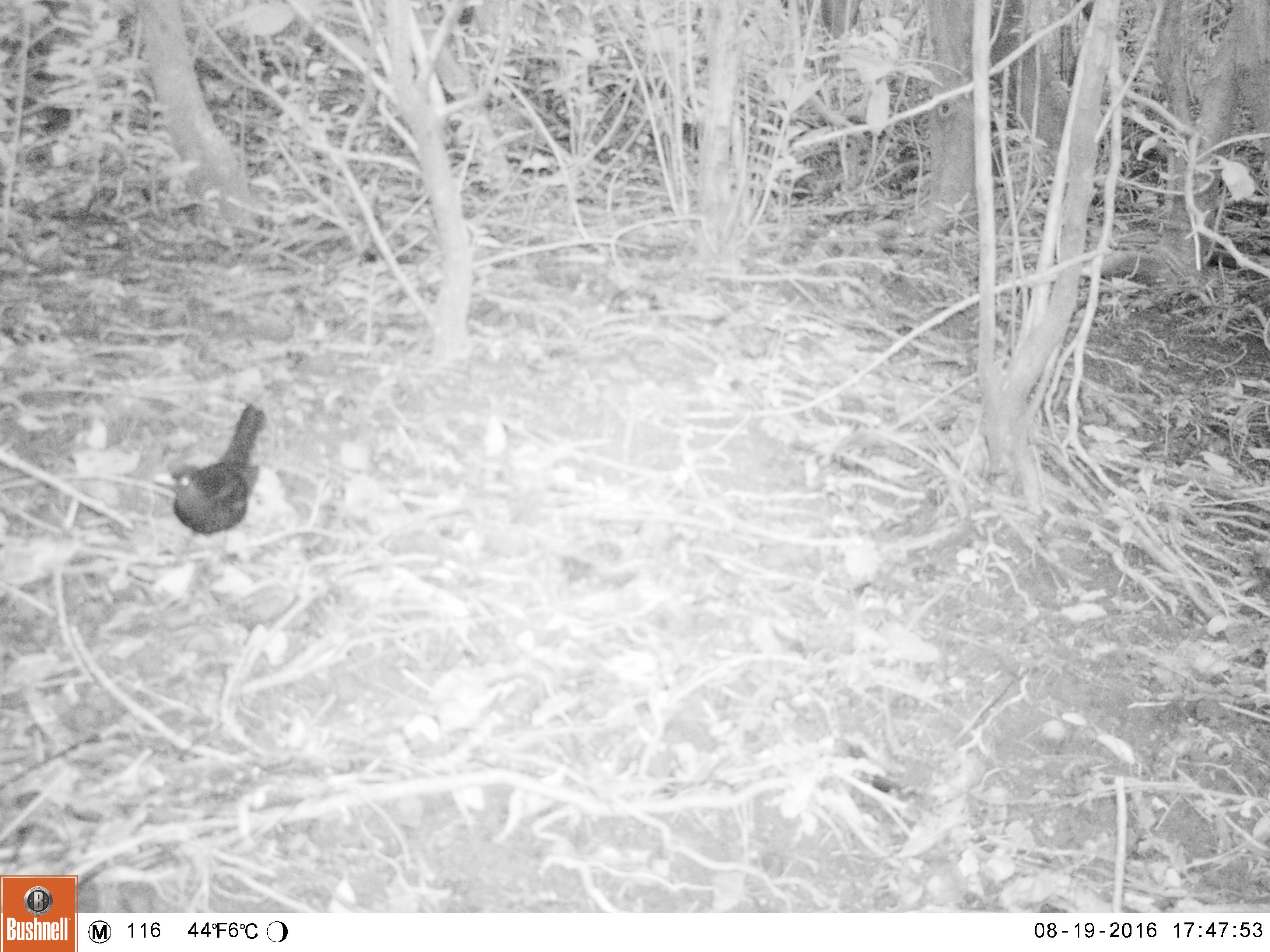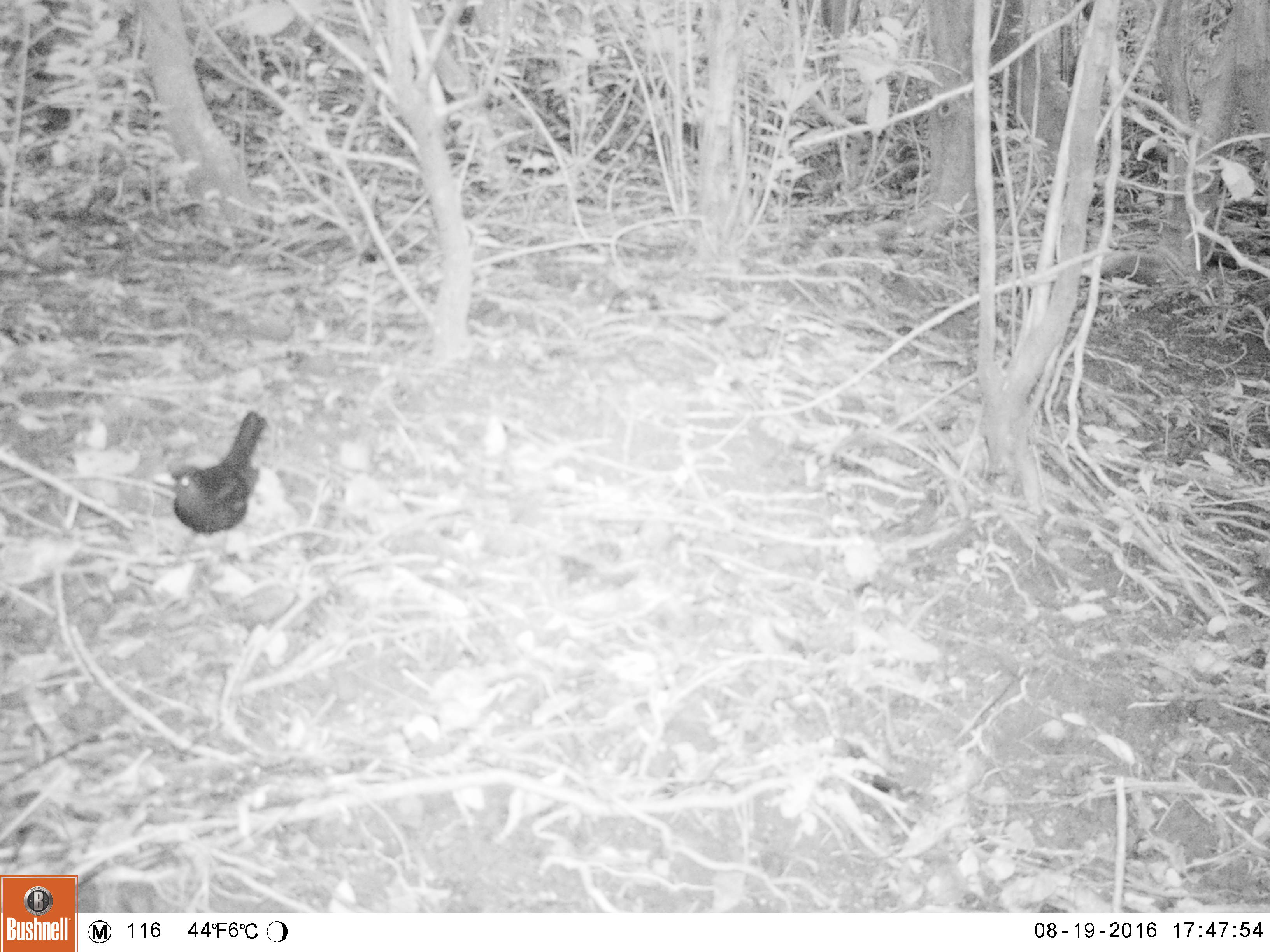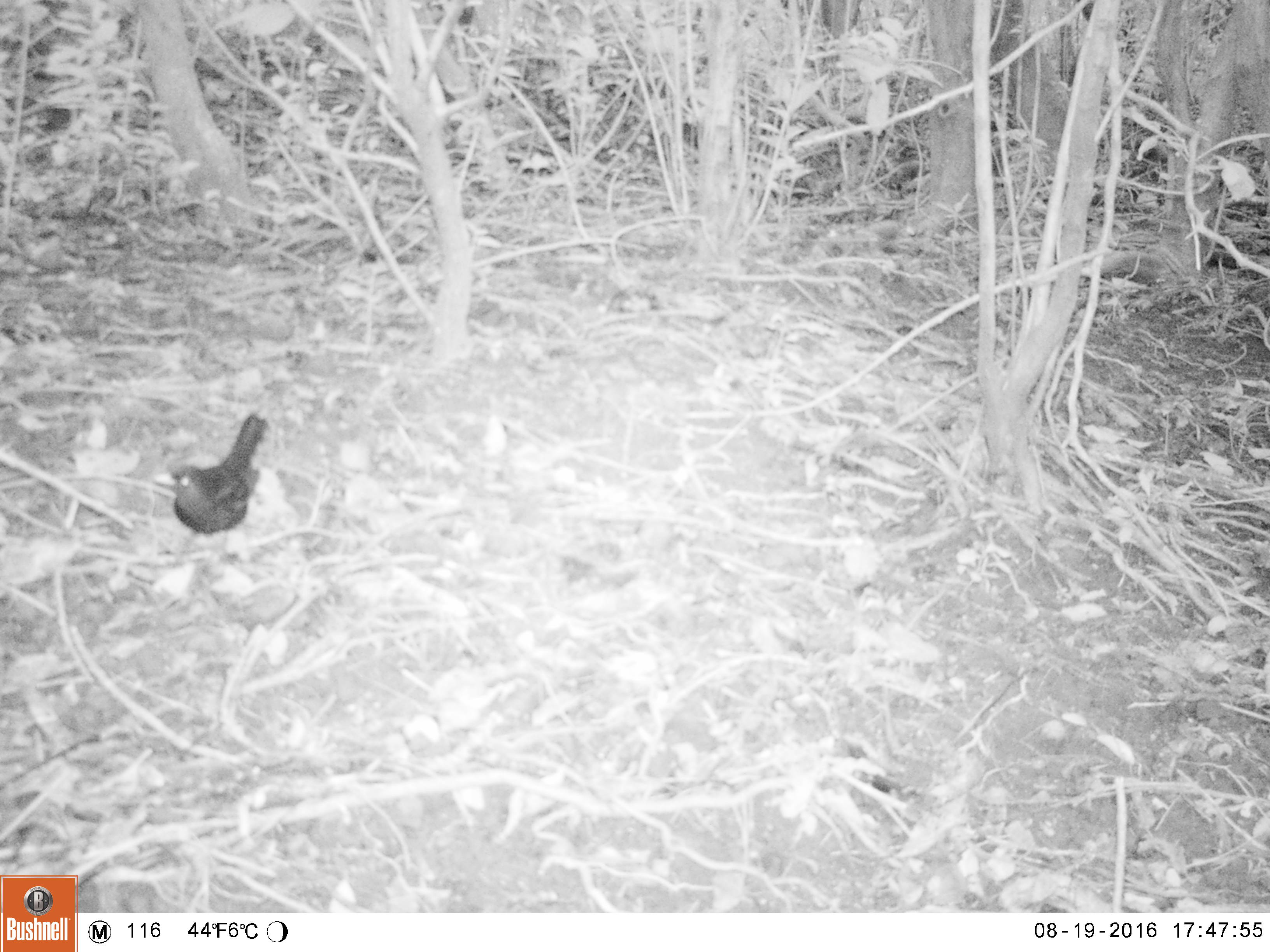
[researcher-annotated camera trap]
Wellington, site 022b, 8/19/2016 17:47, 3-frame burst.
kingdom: Animalia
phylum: Chordata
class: Aves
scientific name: Aves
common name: bird